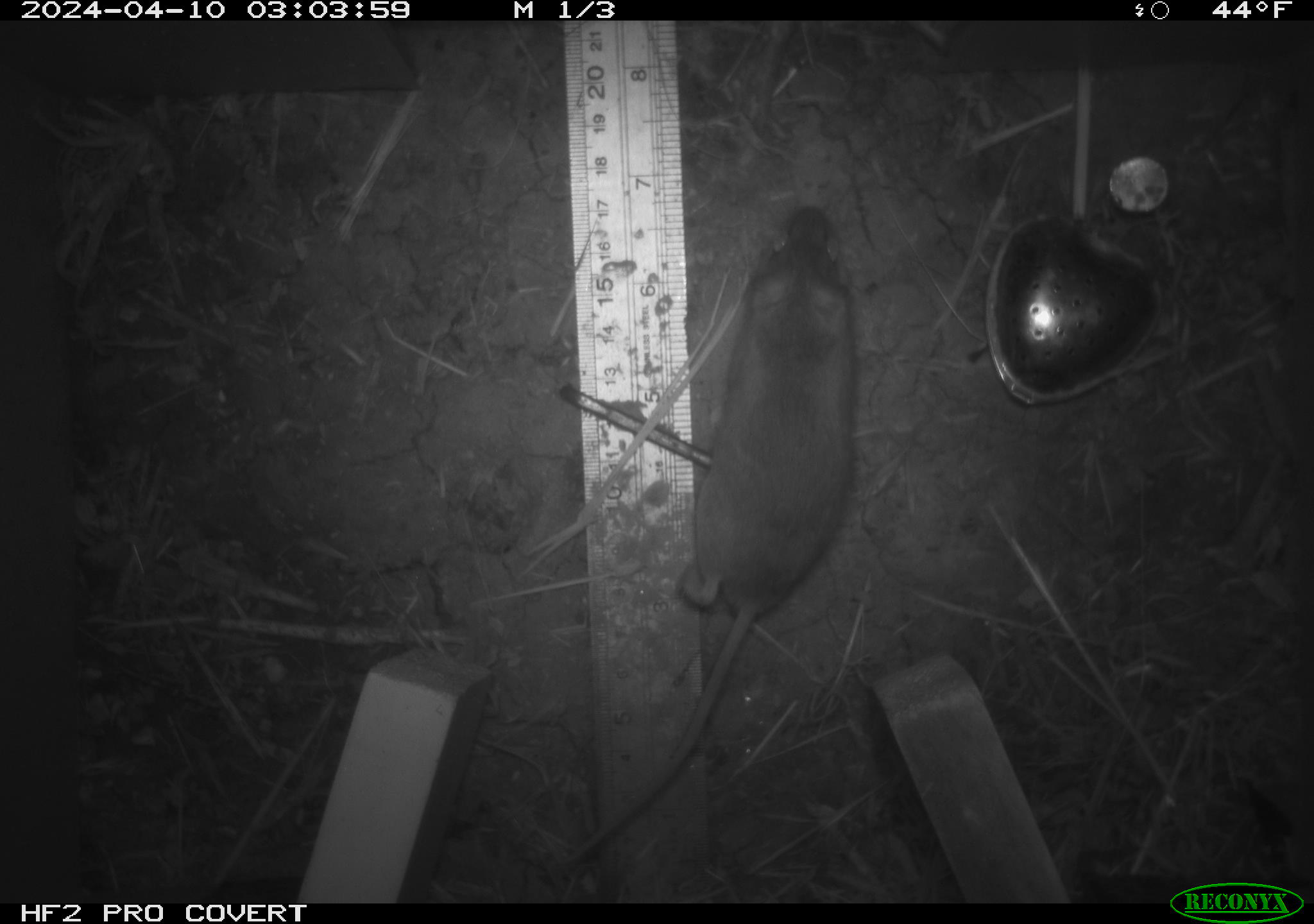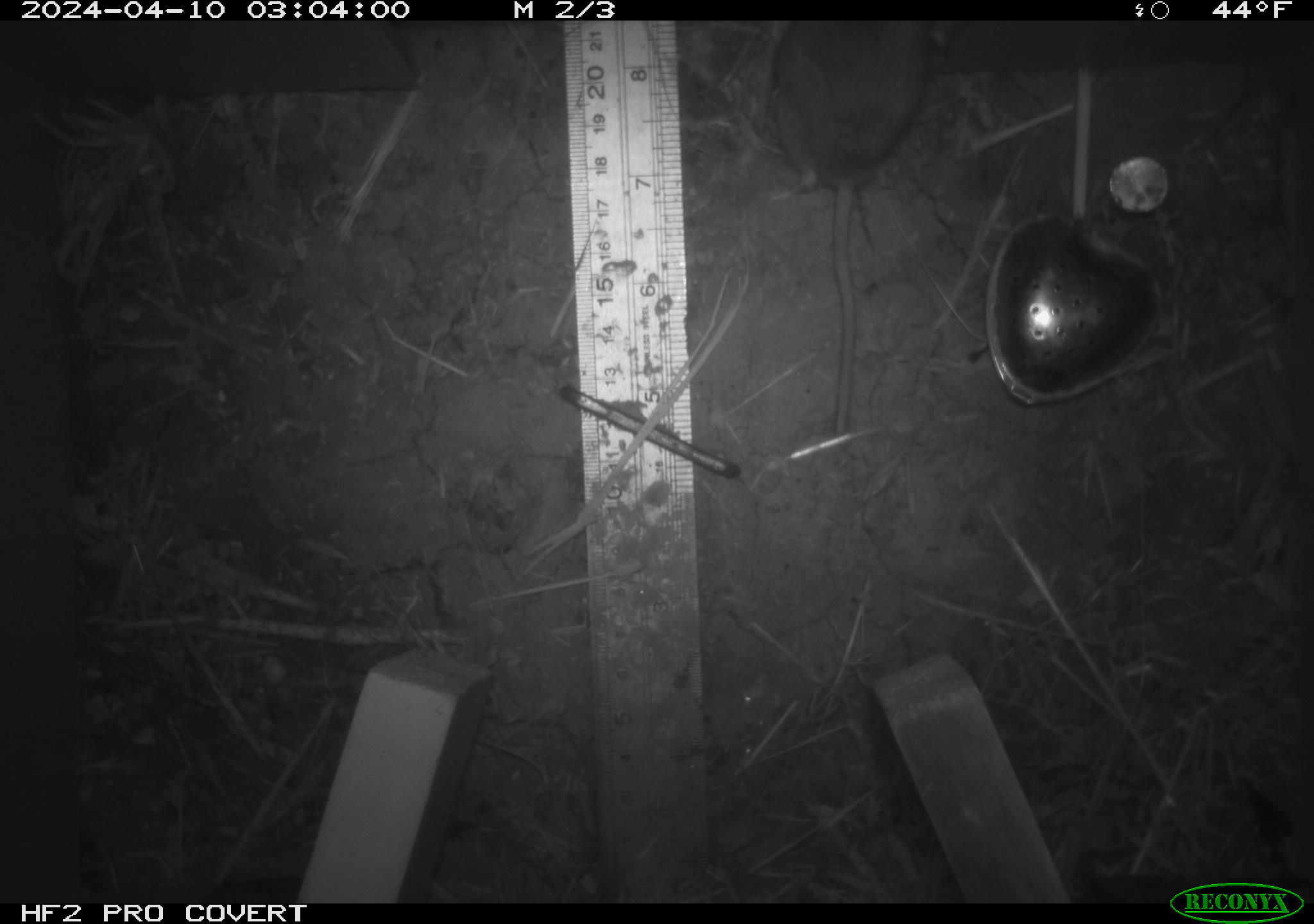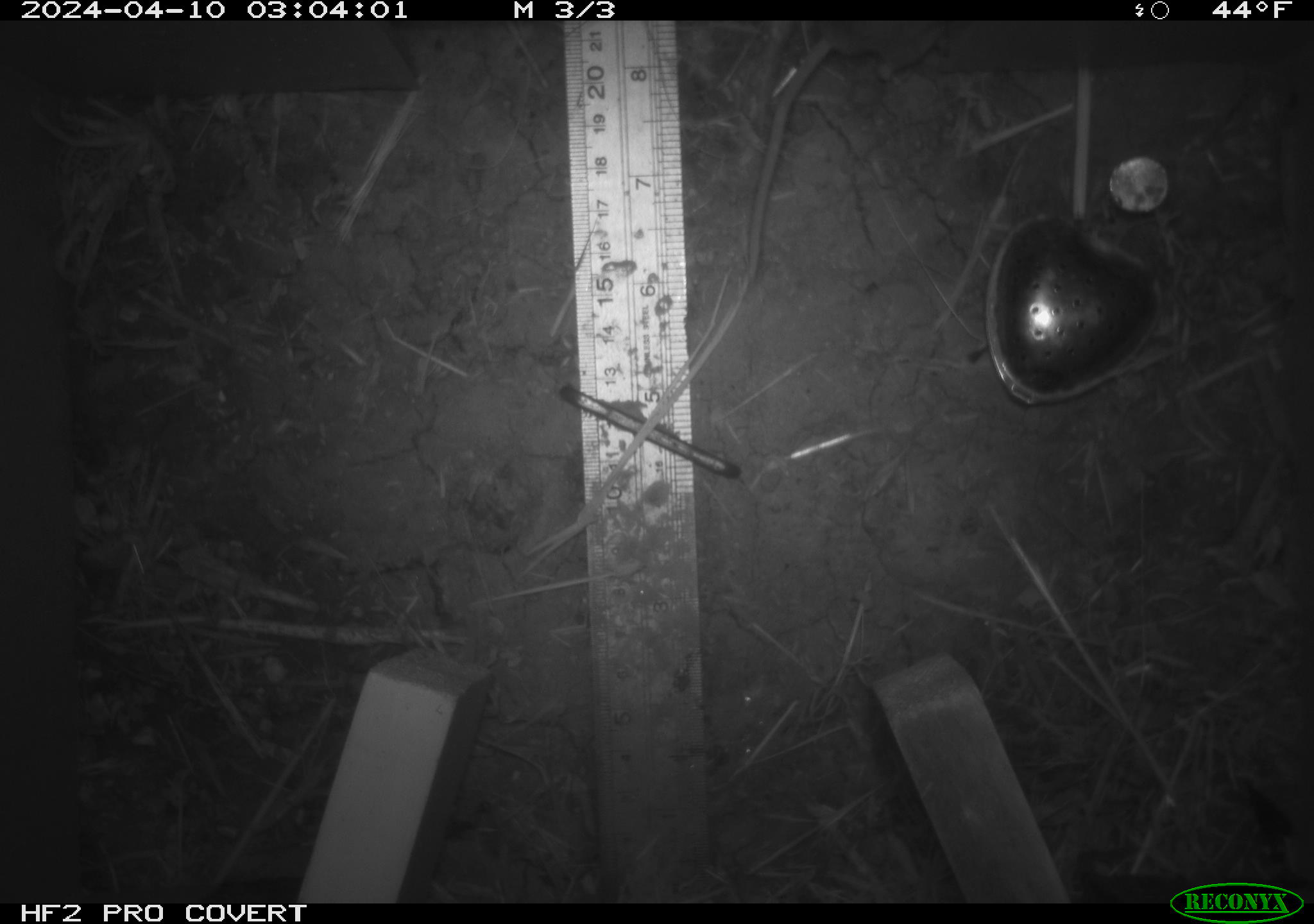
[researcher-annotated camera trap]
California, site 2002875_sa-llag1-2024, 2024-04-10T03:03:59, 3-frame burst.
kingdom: Animalia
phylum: Chordata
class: Mammalia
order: Rodentia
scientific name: Rodentia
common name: mouse species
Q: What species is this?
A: Mouse species (Rodentia).